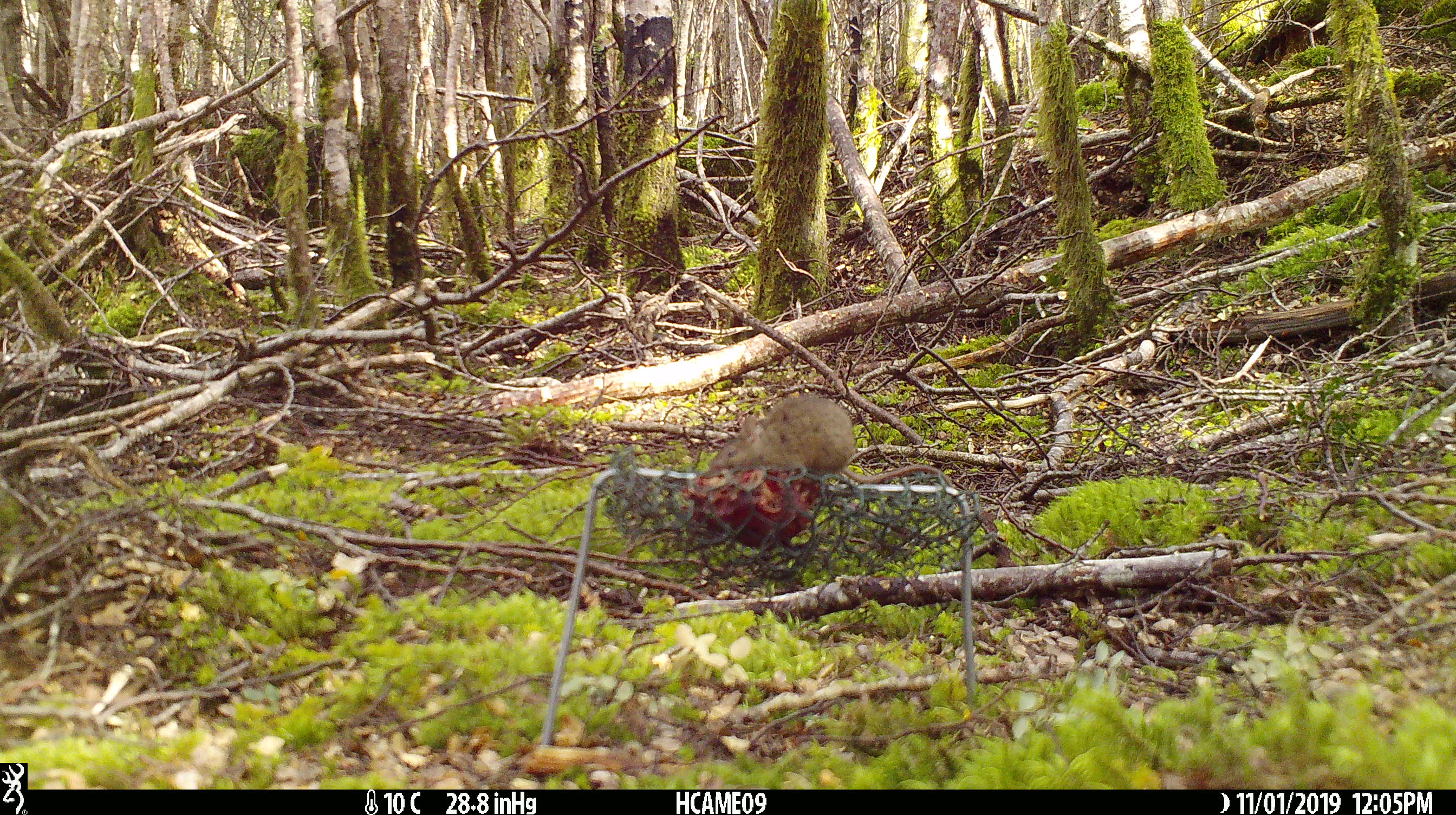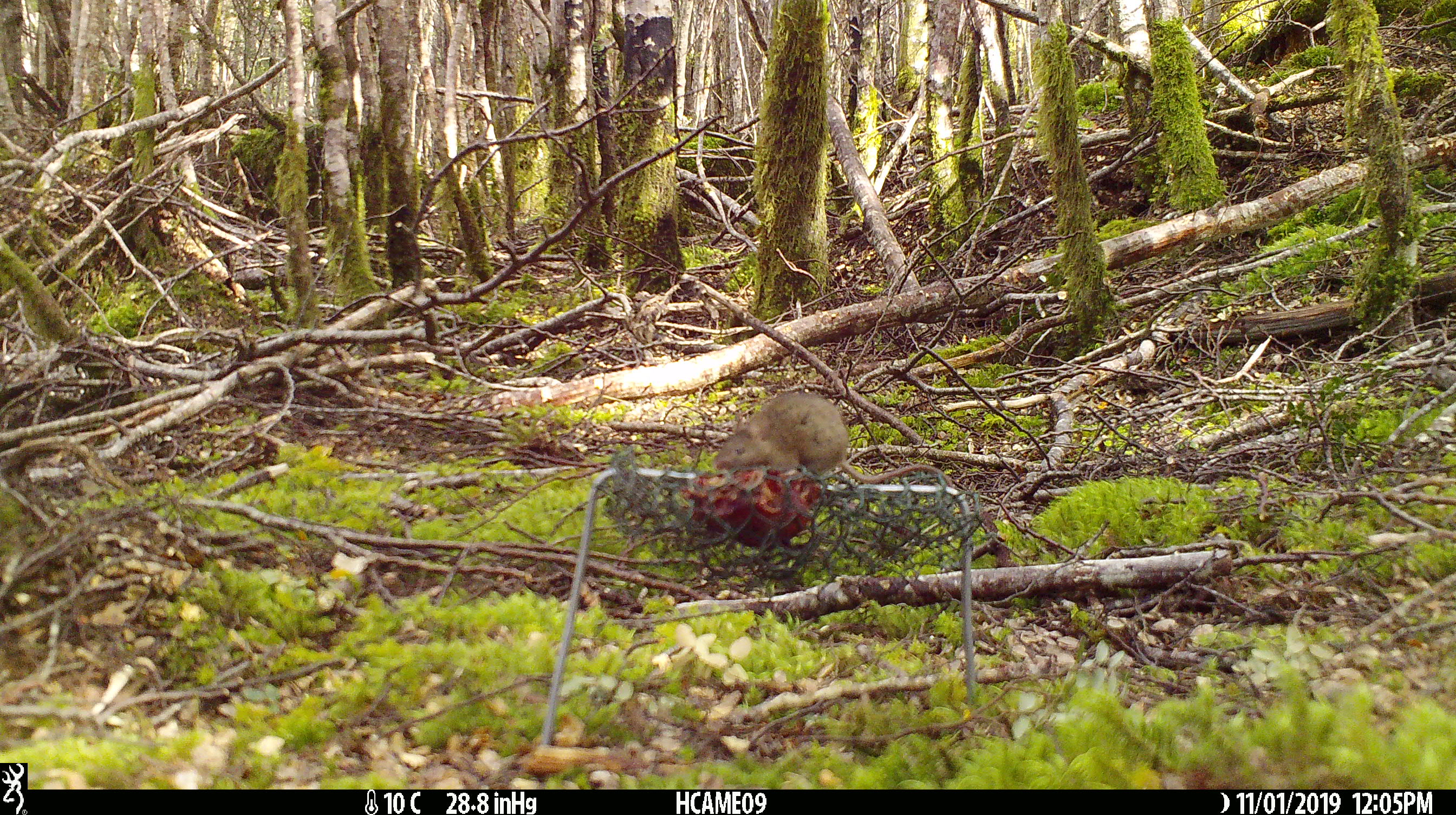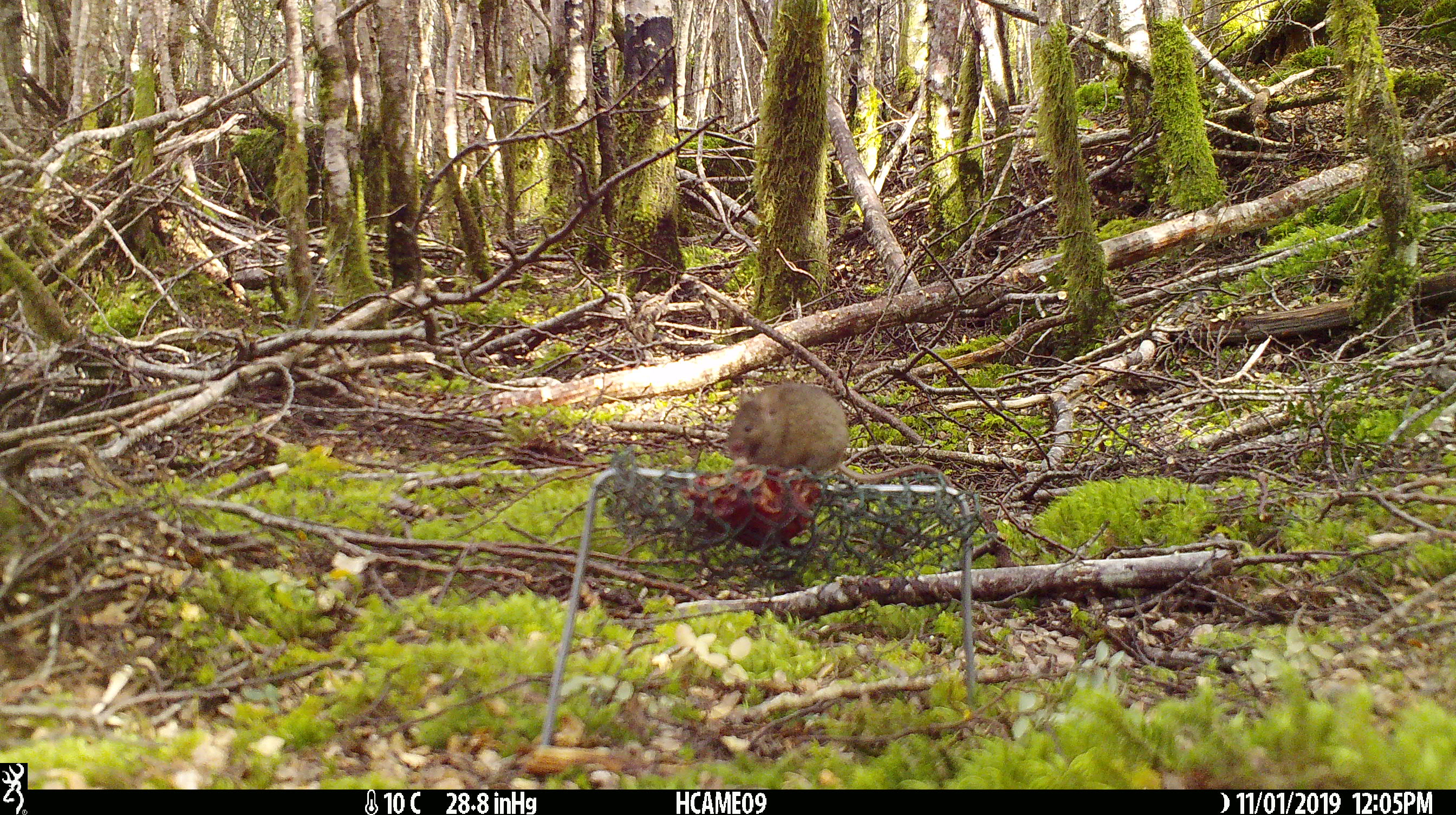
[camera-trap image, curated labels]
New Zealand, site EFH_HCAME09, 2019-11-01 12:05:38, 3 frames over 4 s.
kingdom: Animalia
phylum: Chordata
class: Mammalia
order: Rodentia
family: Muridae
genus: Mus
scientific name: Mus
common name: mouse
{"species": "mouse (Mus)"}